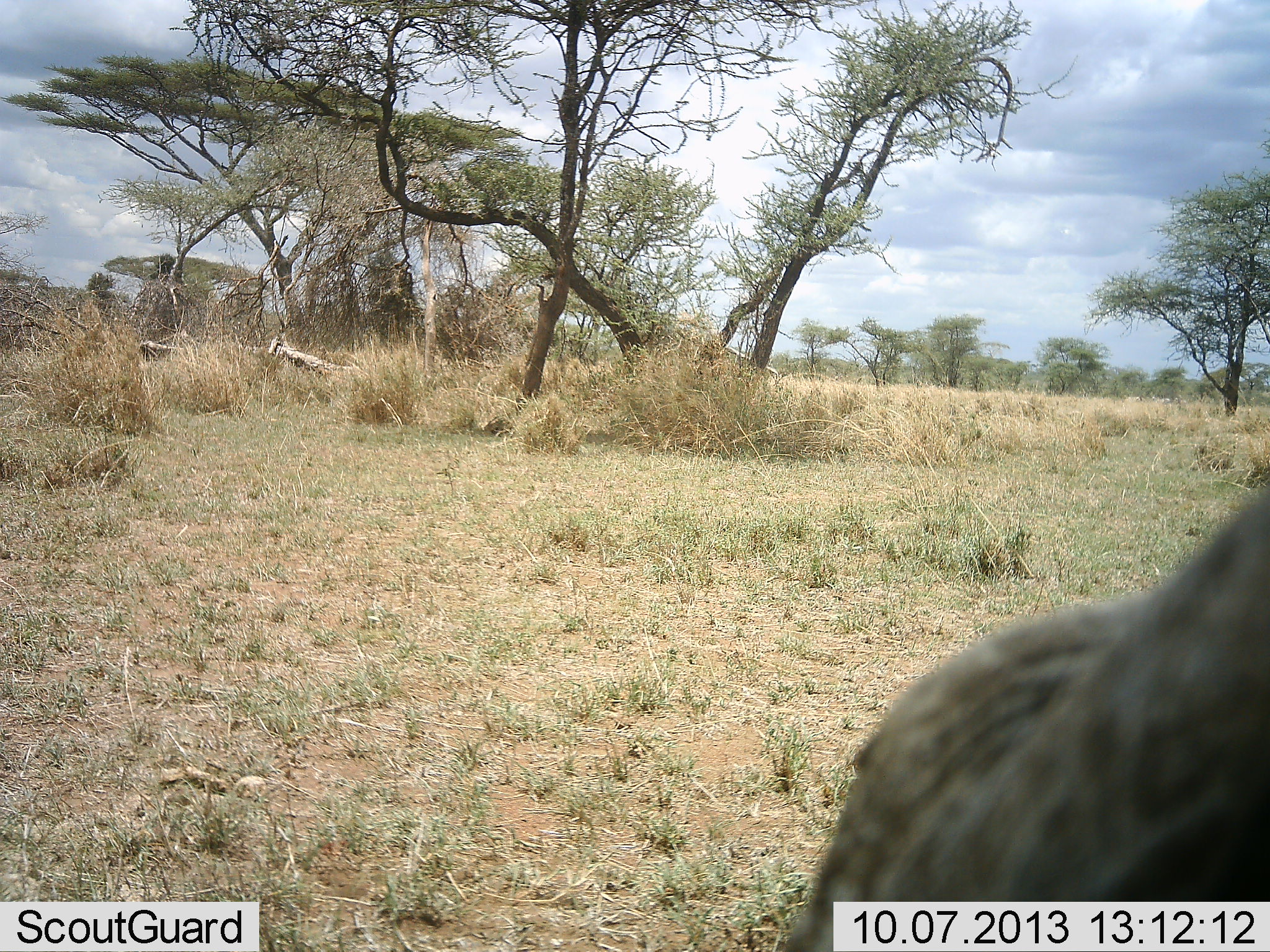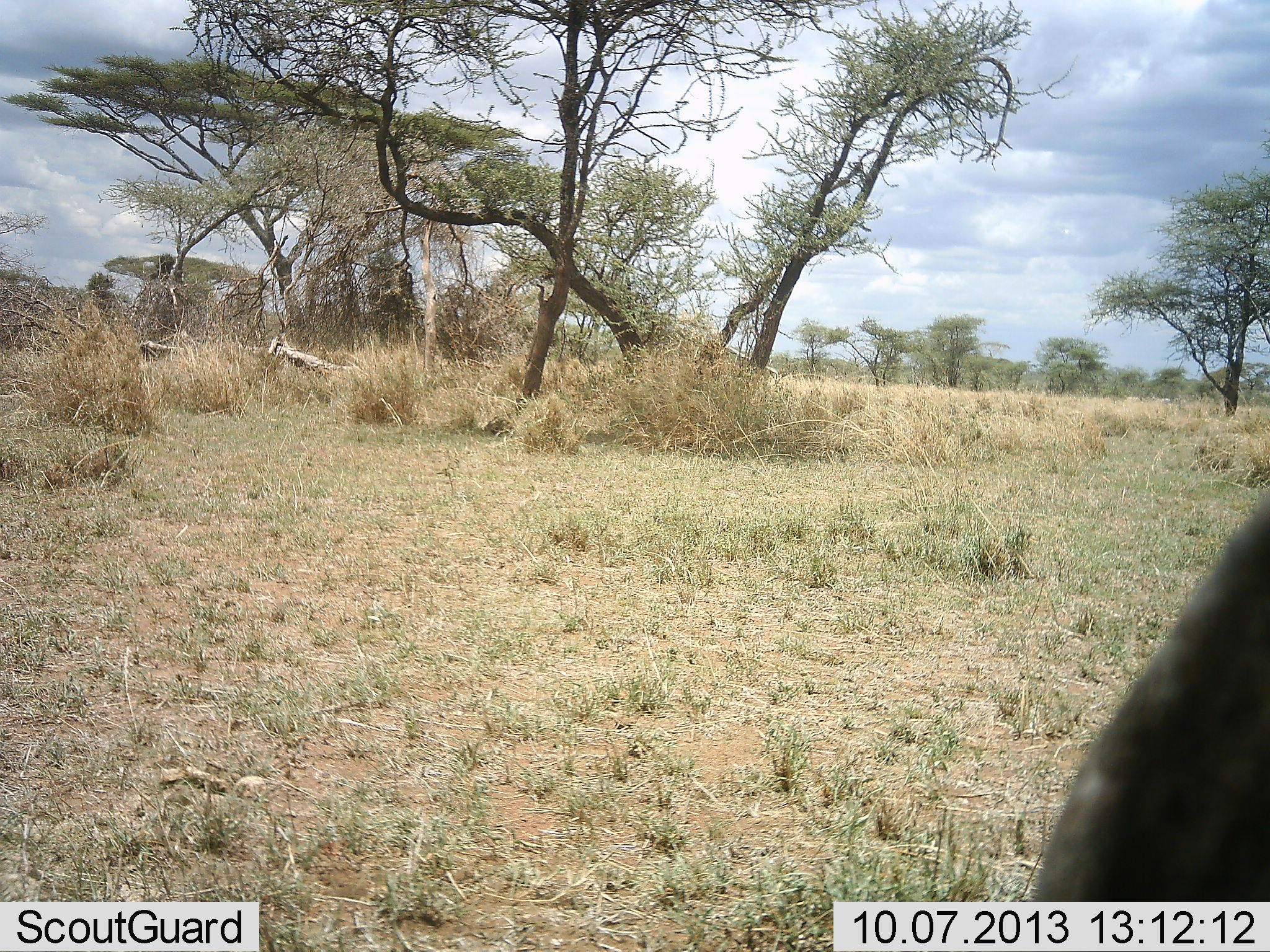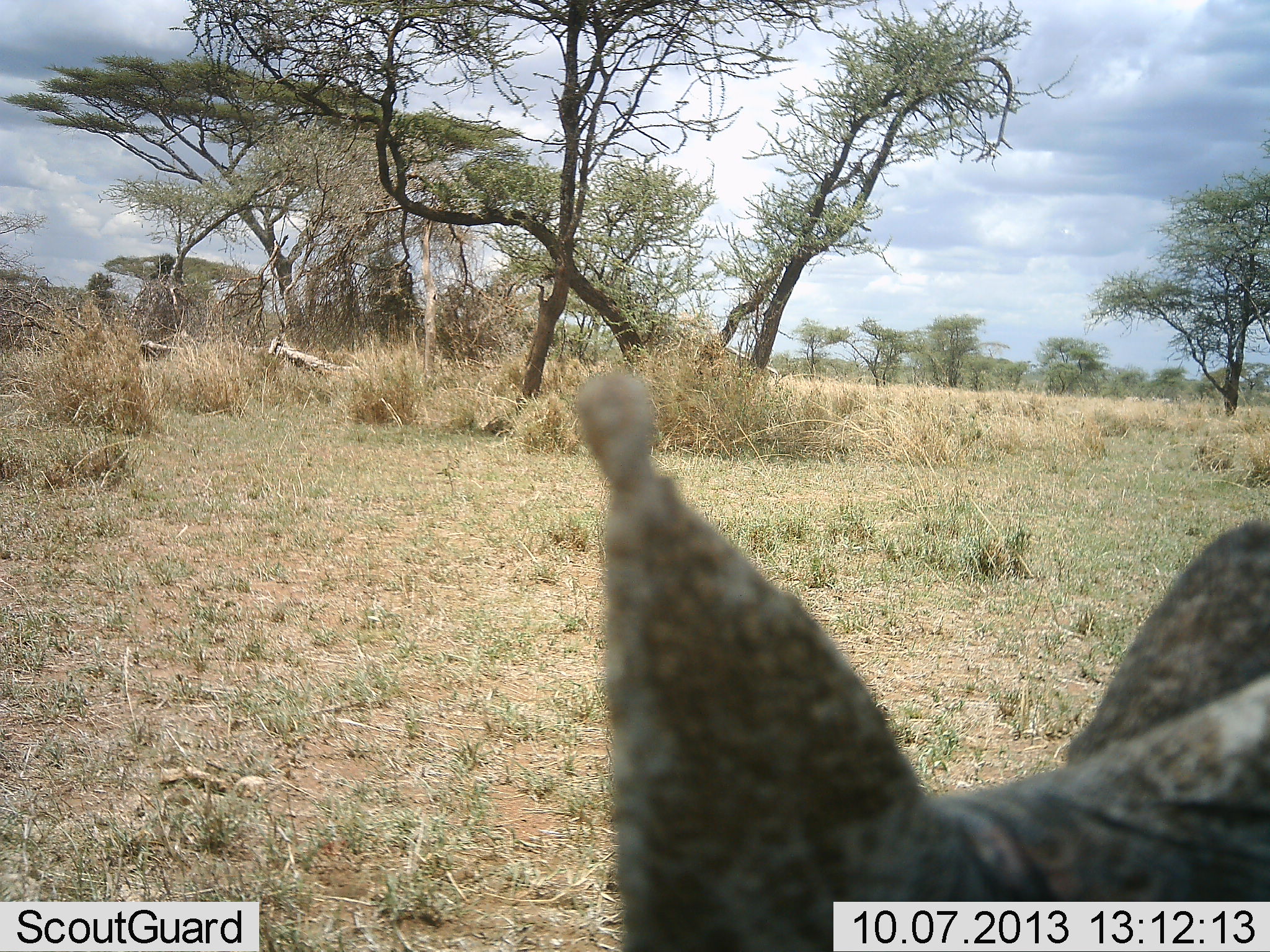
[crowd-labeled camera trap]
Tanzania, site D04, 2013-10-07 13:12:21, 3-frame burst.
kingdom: Animalia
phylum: Chordata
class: Mammalia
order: Artiodactyla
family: Suidae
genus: Phacochoerus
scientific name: Phacochoerus africanus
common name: warthog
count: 1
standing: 50%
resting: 0%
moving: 12%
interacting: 0%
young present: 0%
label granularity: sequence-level